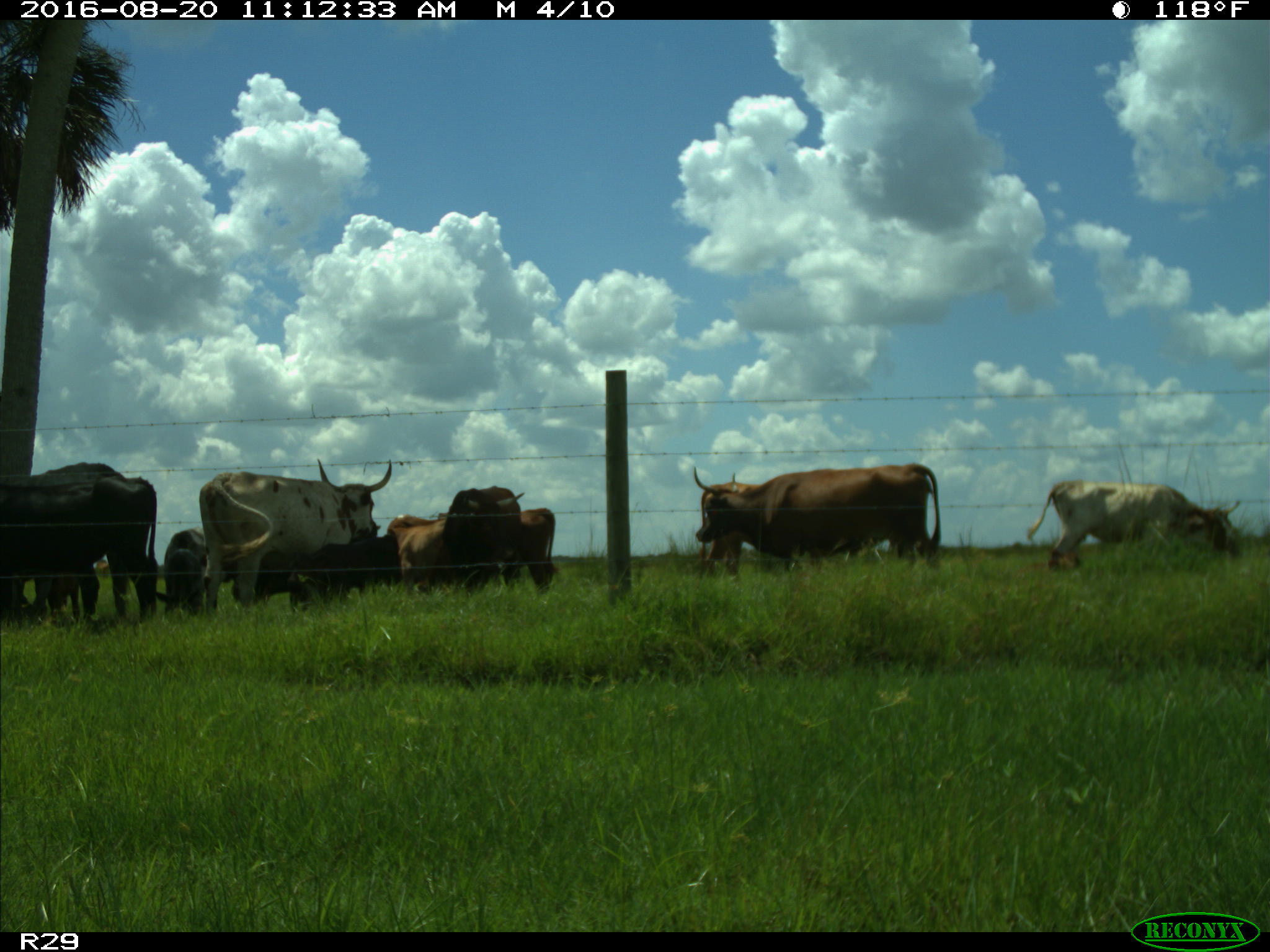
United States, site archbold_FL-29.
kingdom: Animalia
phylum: Chordata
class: Mammalia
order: Artiodactyla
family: Bovidae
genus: Bos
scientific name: Bos taurus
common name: domestic cow